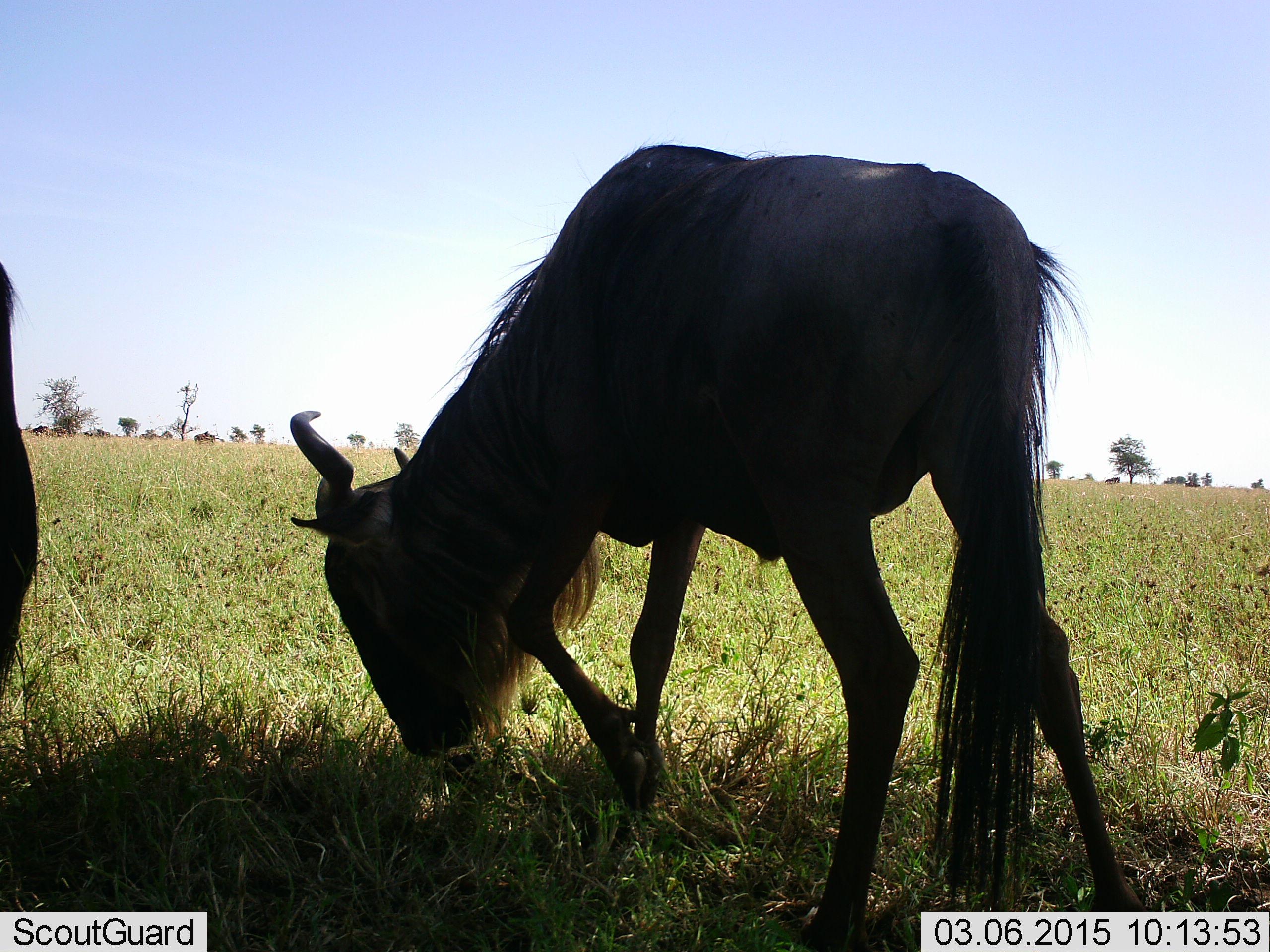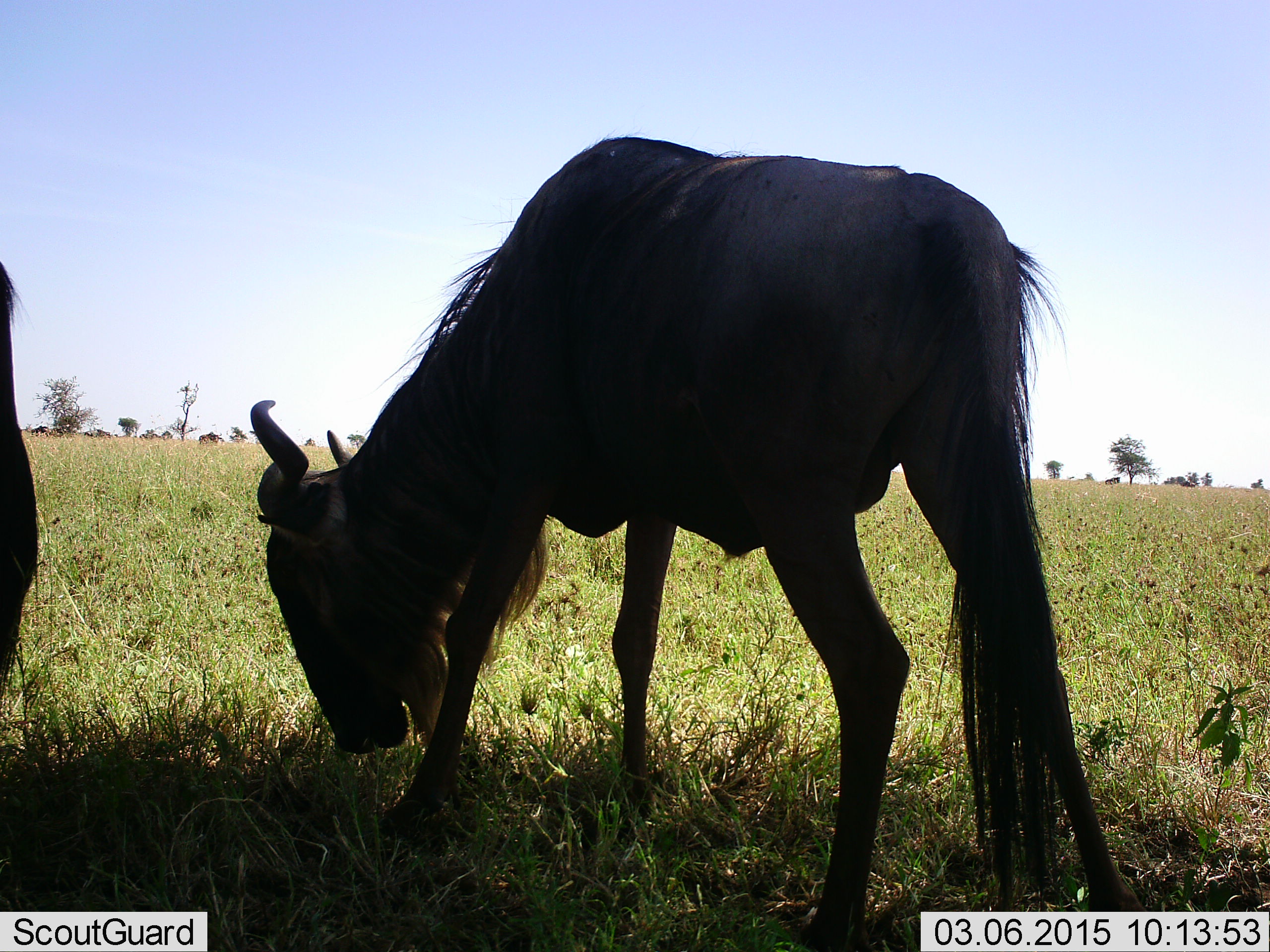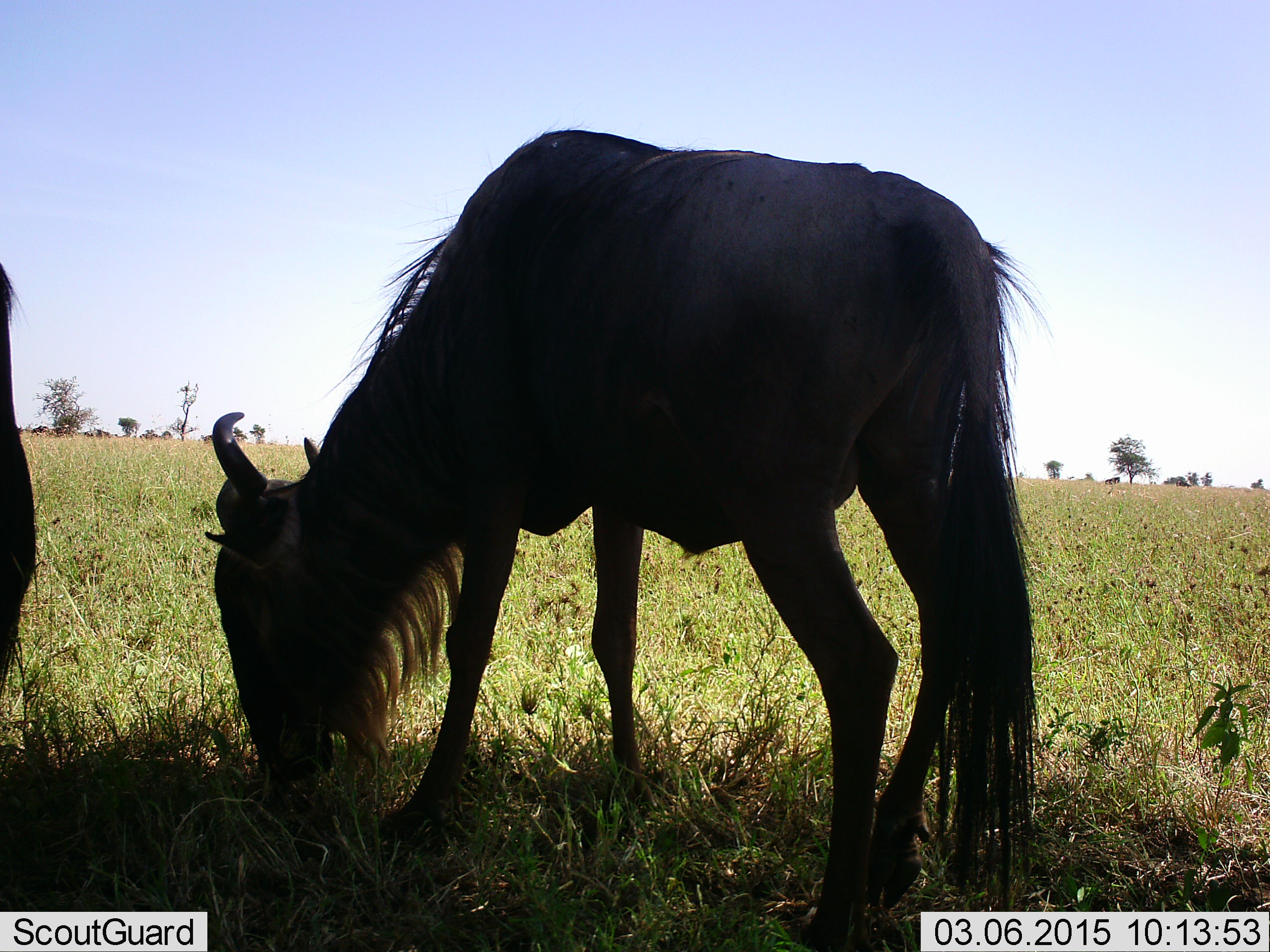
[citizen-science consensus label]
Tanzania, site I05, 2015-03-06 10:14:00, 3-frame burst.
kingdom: Animalia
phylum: Chordata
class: Mammalia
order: Artiodactyla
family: Bovidae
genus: Connochaetes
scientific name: Connochaetes taurinus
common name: blue wildebeest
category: wildebeest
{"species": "wildebeest (blue wildebeest) (Connochaetes taurinus)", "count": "2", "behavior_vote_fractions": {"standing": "50%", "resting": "0%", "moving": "20%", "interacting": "0%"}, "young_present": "0%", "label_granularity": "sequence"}